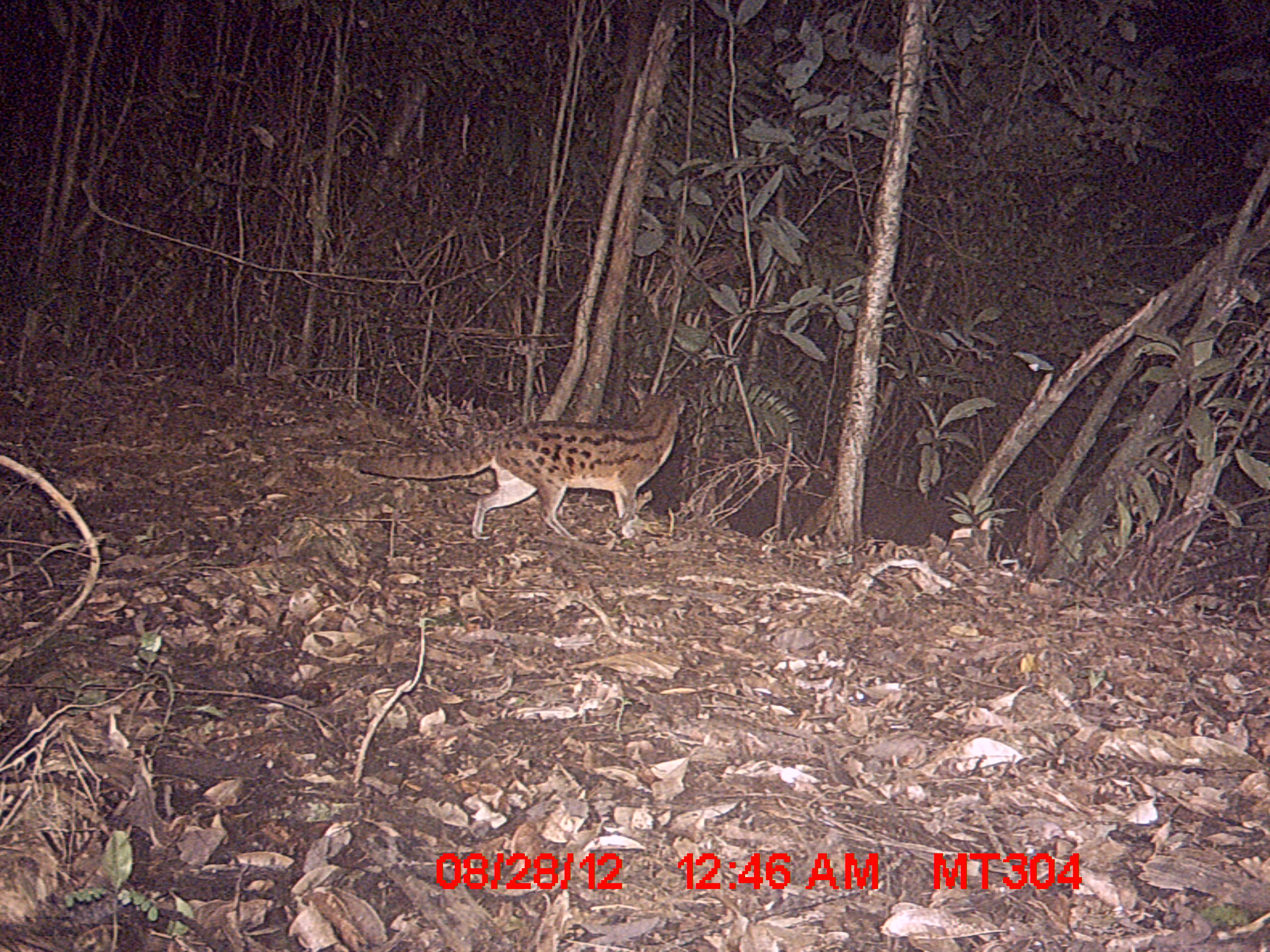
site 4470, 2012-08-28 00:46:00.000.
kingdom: Animalia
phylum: Chordata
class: Mammalia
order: Carnivora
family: Eupleridae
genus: Fossa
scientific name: Fossa fossana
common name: fanaloka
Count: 1.